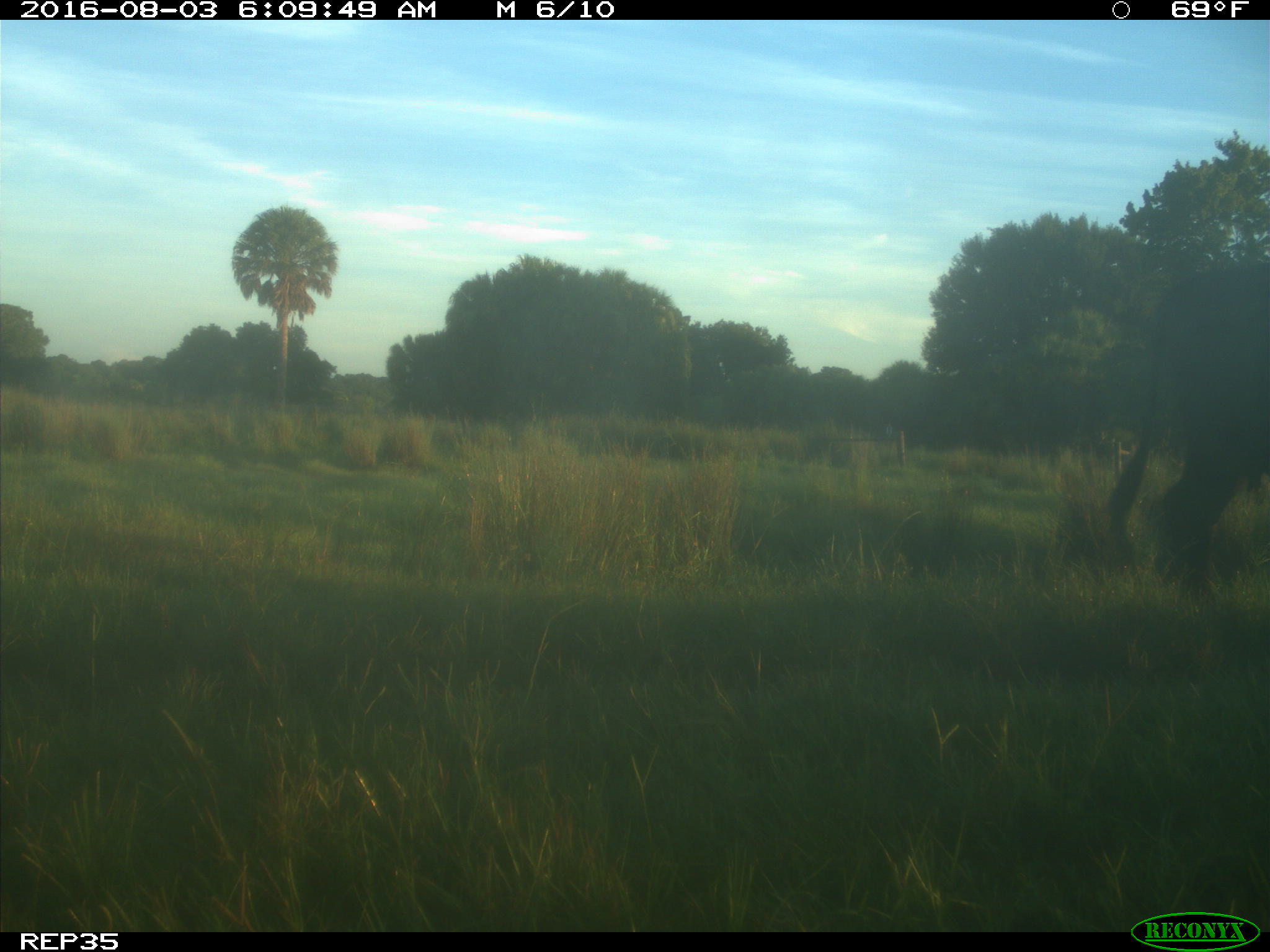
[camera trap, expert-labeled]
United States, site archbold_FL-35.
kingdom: Animalia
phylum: Chordata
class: Mammalia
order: Artiodactyla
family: Bovidae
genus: Bos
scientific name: Bos taurus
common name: domestic cow